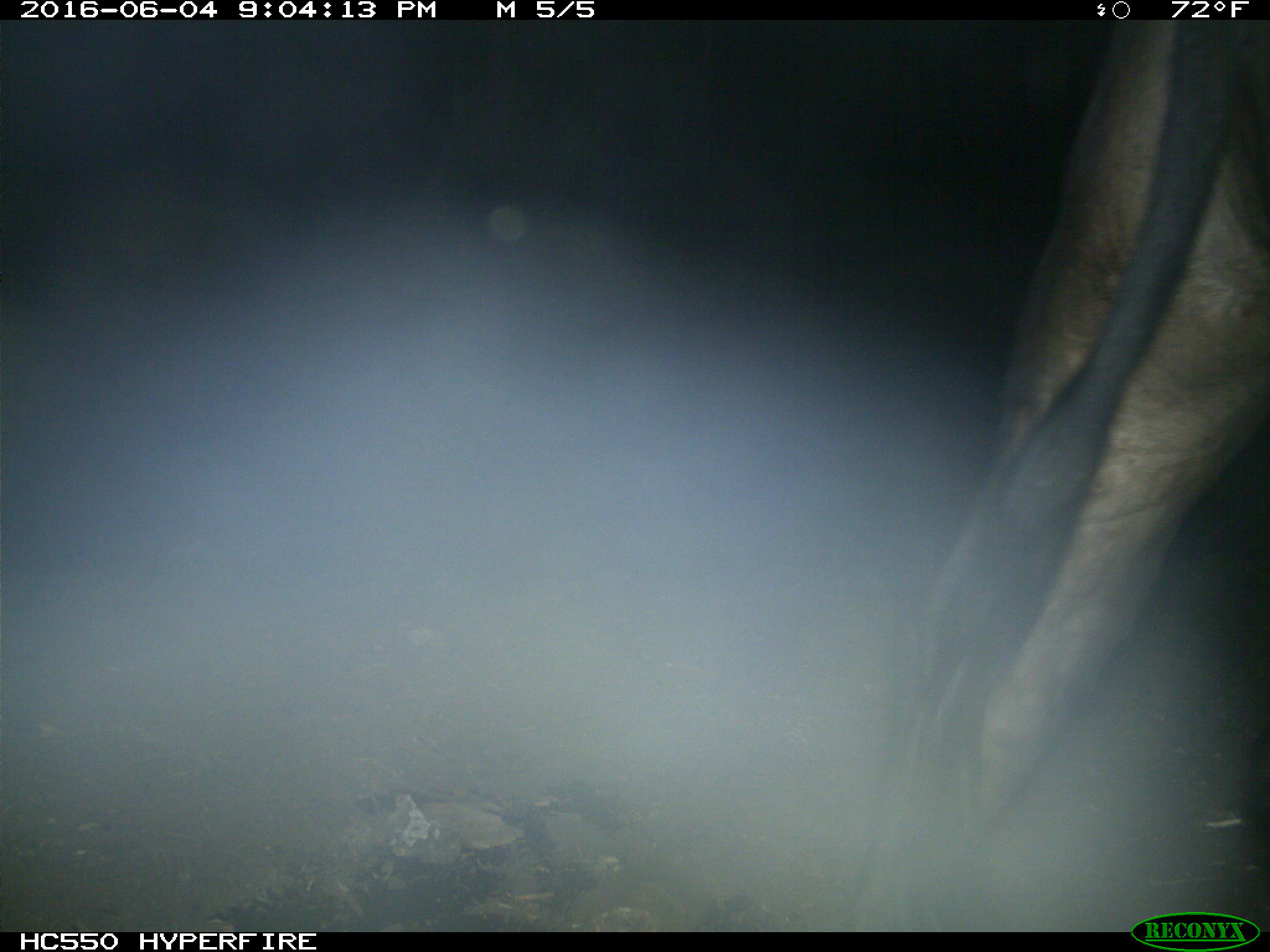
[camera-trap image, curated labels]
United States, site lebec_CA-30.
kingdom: Animalia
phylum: Chordata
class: Mammalia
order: Artiodactyla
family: Bovidae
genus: Bos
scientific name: Bos taurus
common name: domestic cow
Bos taurus (domestic cow).